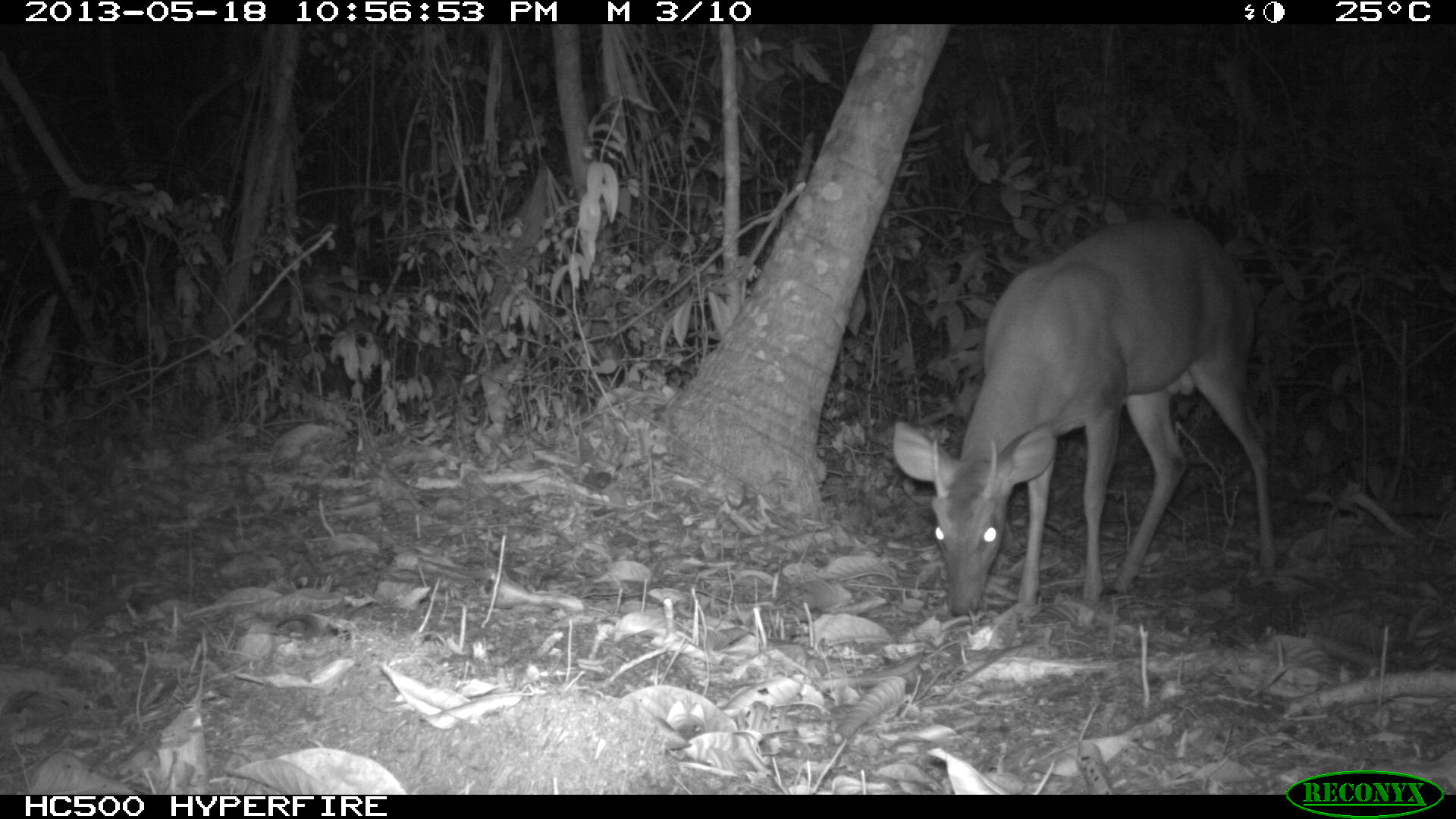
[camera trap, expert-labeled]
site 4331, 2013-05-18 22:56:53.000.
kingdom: Animalia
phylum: Chordata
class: Mammalia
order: Artiodactyla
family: Cervidae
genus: Mazama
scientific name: Mazama temama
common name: central american red brocket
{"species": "Mazama temama (central american red brocket)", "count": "1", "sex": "male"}